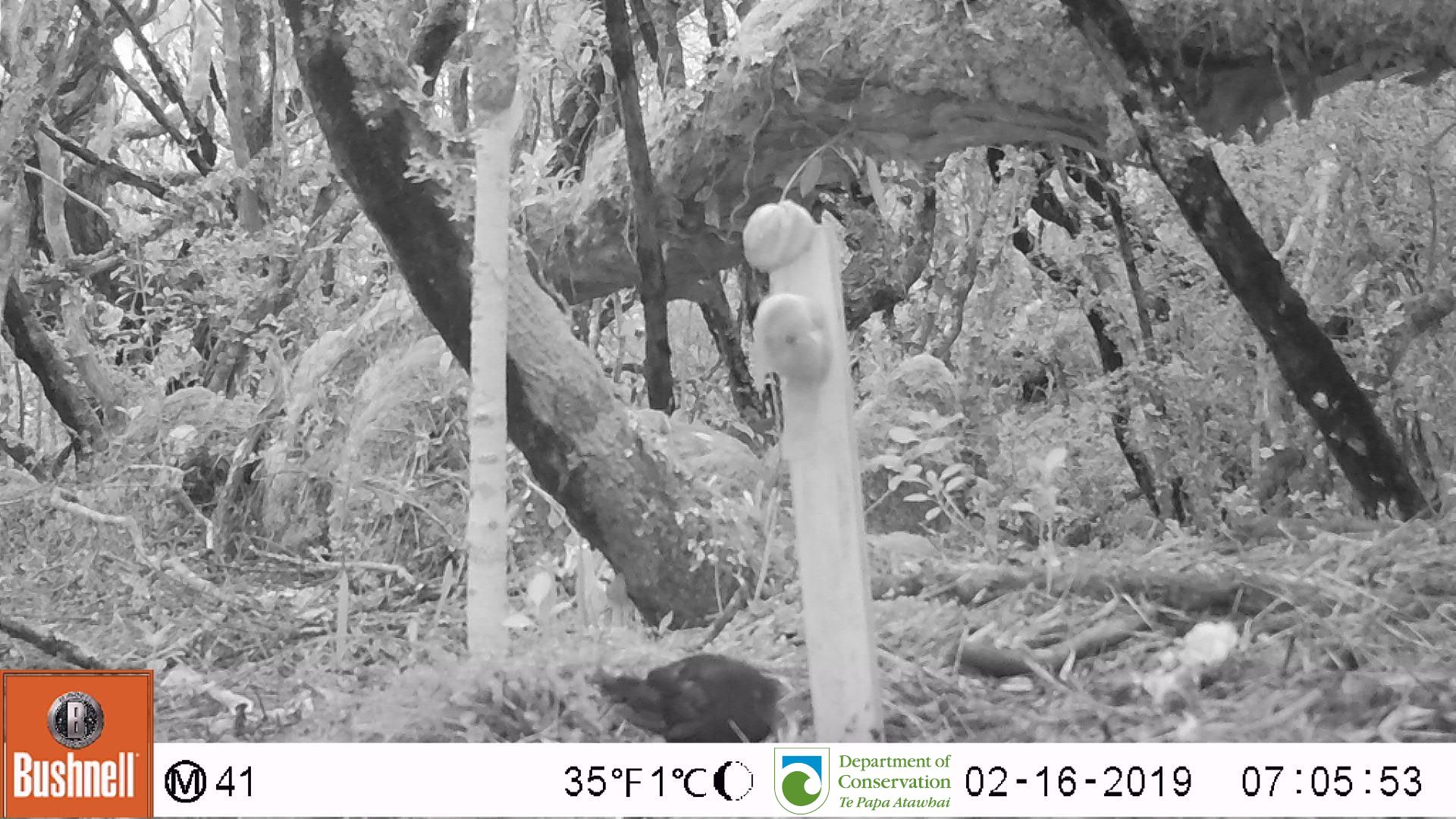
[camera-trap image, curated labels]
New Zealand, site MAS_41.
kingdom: Animalia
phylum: Chordata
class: Aves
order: Passeriformes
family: Turdidae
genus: Turdus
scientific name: Turdus merula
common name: eurasian blackbird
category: blackbird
Blackbird (eurasian blackbird) (Turdus merula).